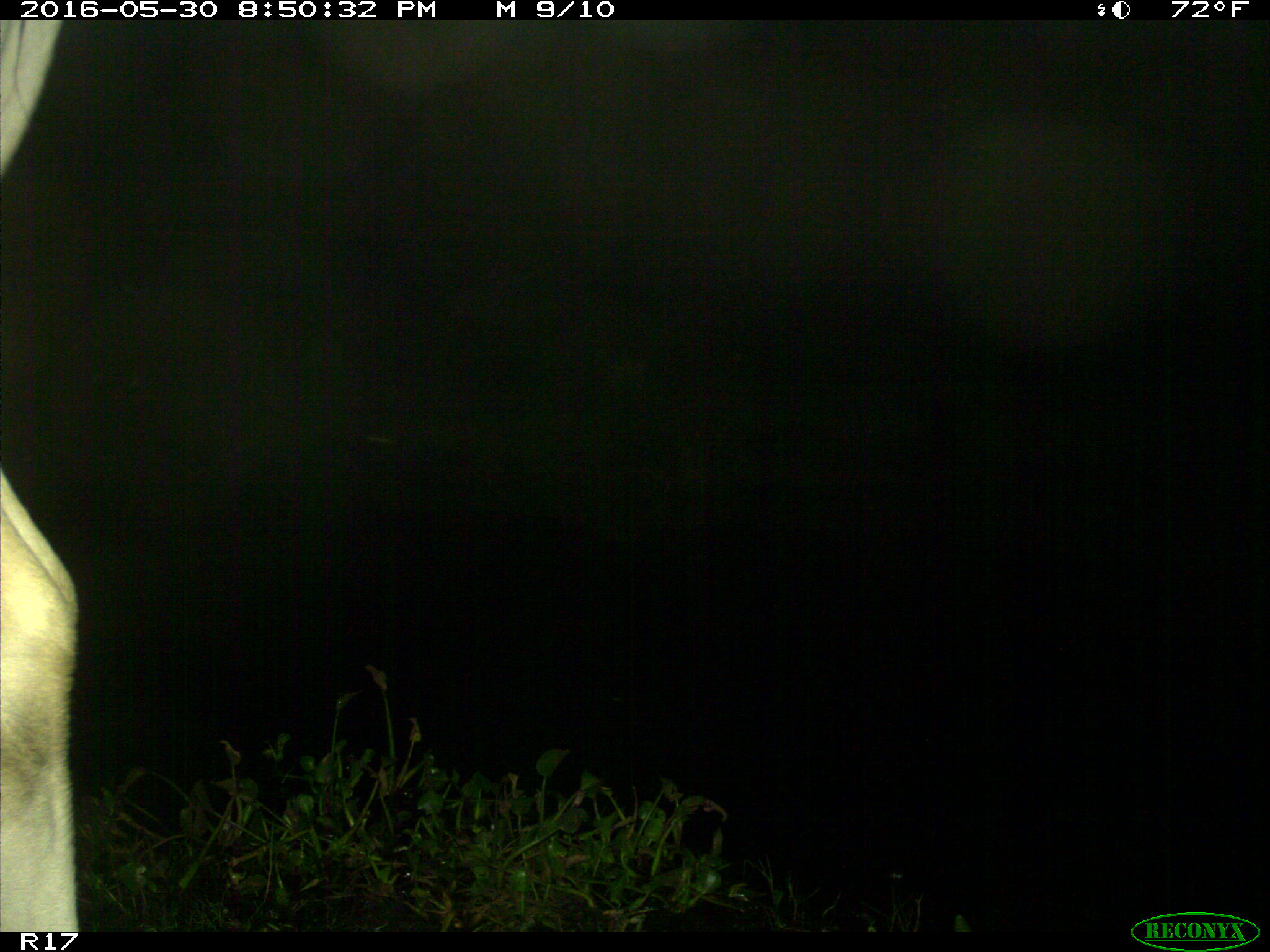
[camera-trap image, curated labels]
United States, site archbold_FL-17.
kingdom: Animalia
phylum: Chordata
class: Mammalia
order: Artiodactyla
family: Bovidae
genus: Bos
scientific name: Bos taurus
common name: domestic cow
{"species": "Bos taurus (domestic cow)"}